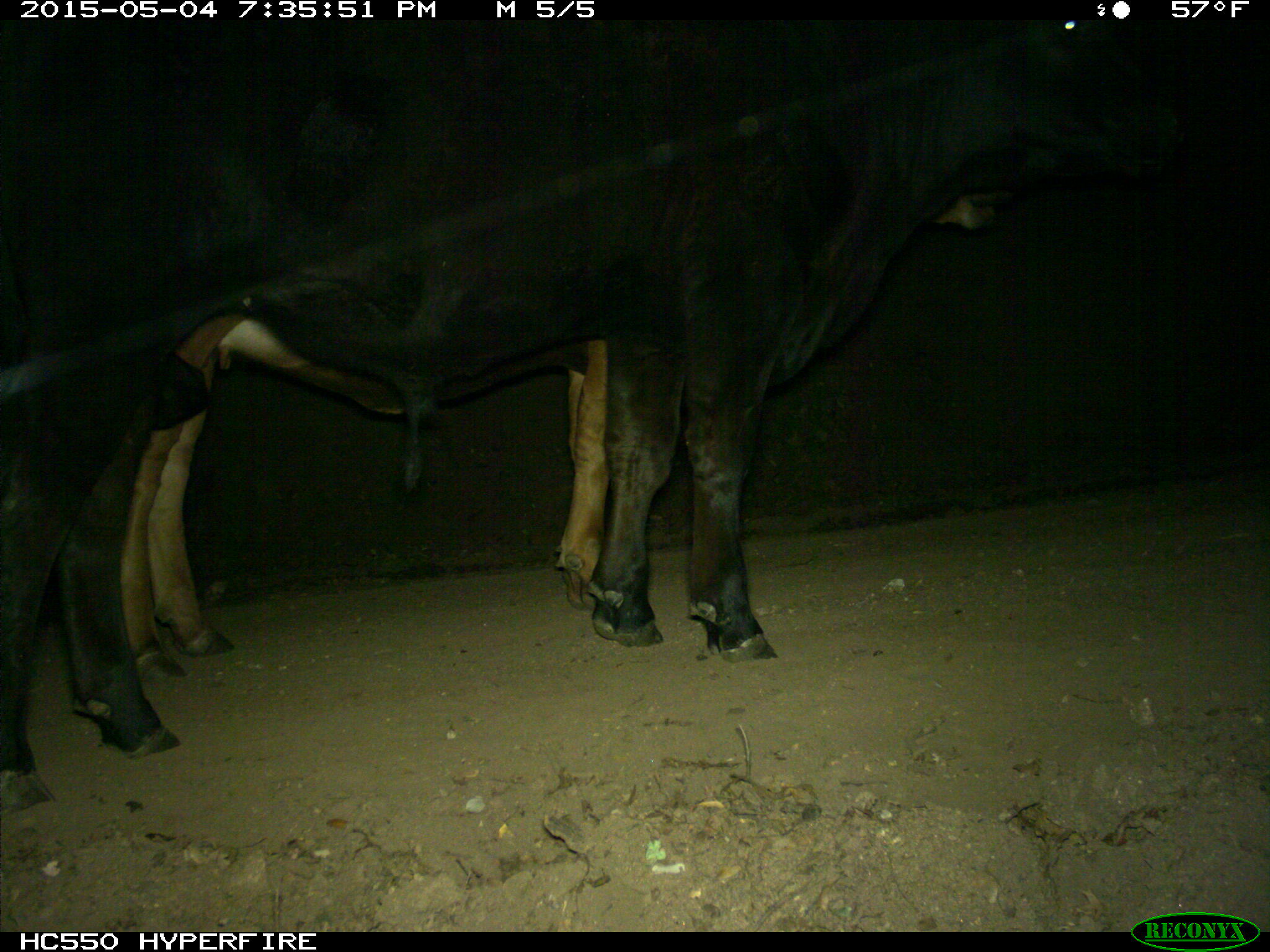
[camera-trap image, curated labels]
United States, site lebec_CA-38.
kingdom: Animalia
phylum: Chordata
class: Mammalia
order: Artiodactyla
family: Bovidae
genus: Bos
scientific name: Bos taurus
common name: domestic cow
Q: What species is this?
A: Bos taurus (domestic cow).